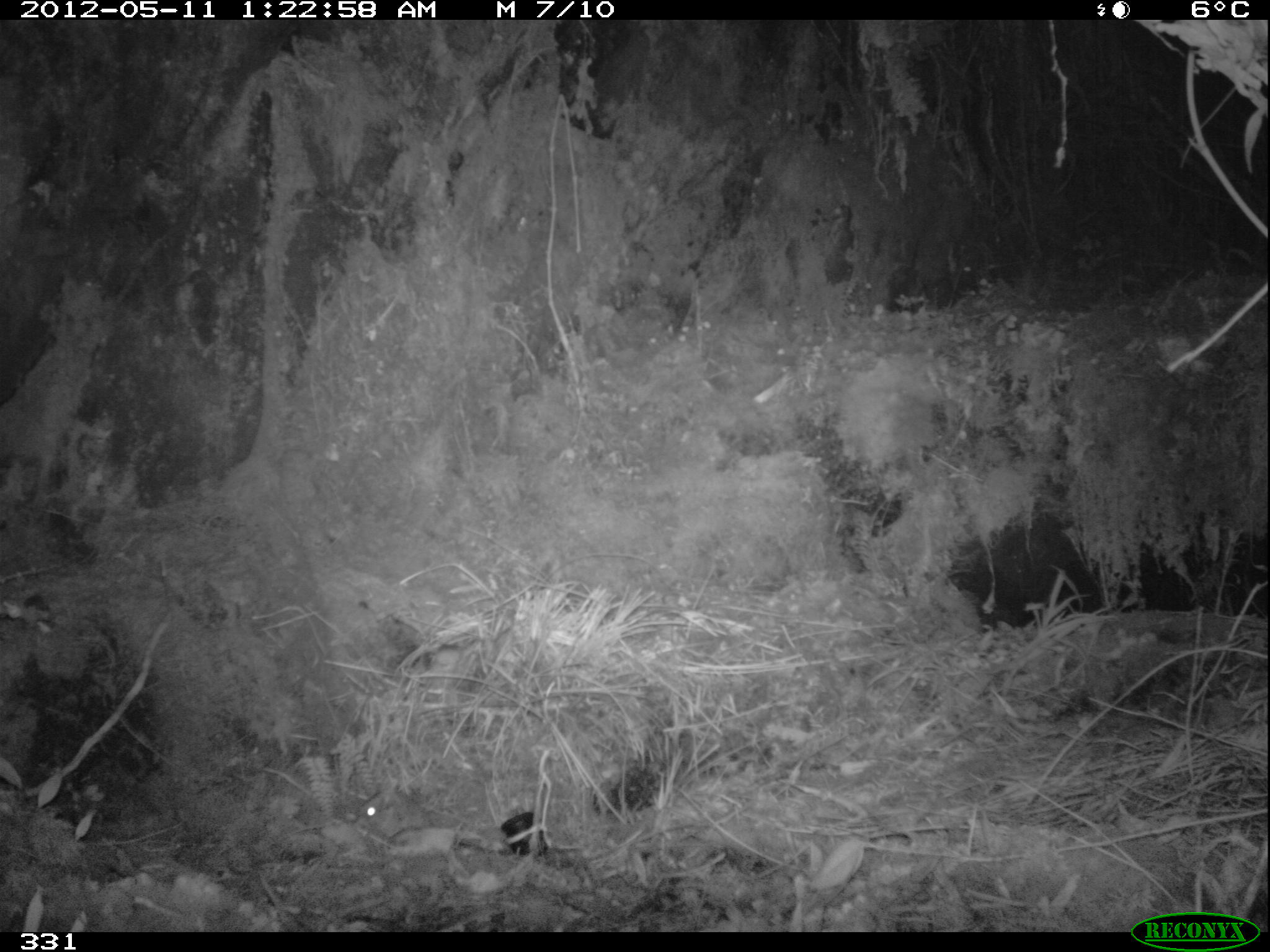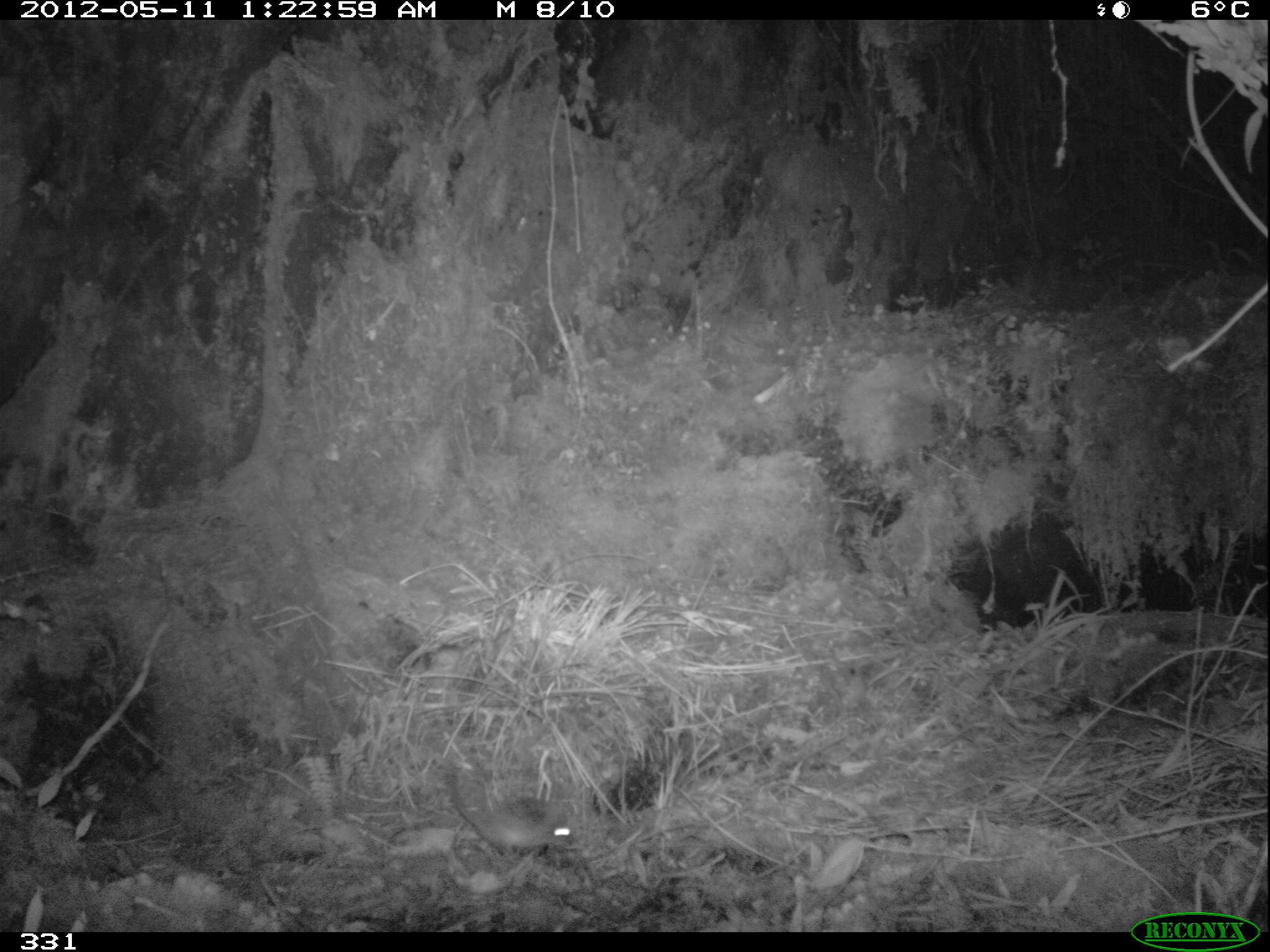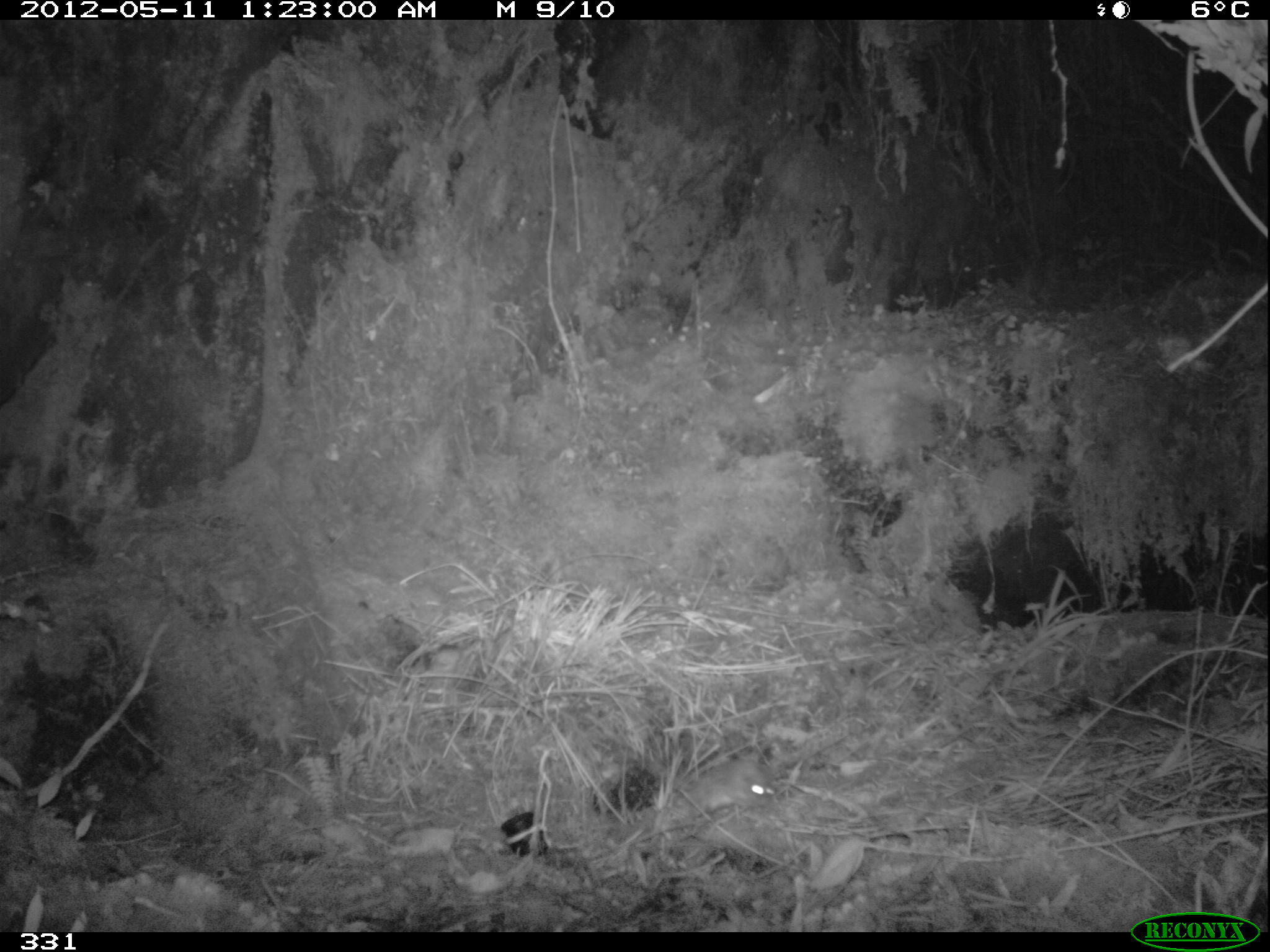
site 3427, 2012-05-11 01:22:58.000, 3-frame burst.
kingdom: Animalia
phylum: Chordata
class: Mammalia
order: Rodentia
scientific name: Rodentia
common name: rodents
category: unknown rodent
Unknown rodent (rodents) (Rodentia).